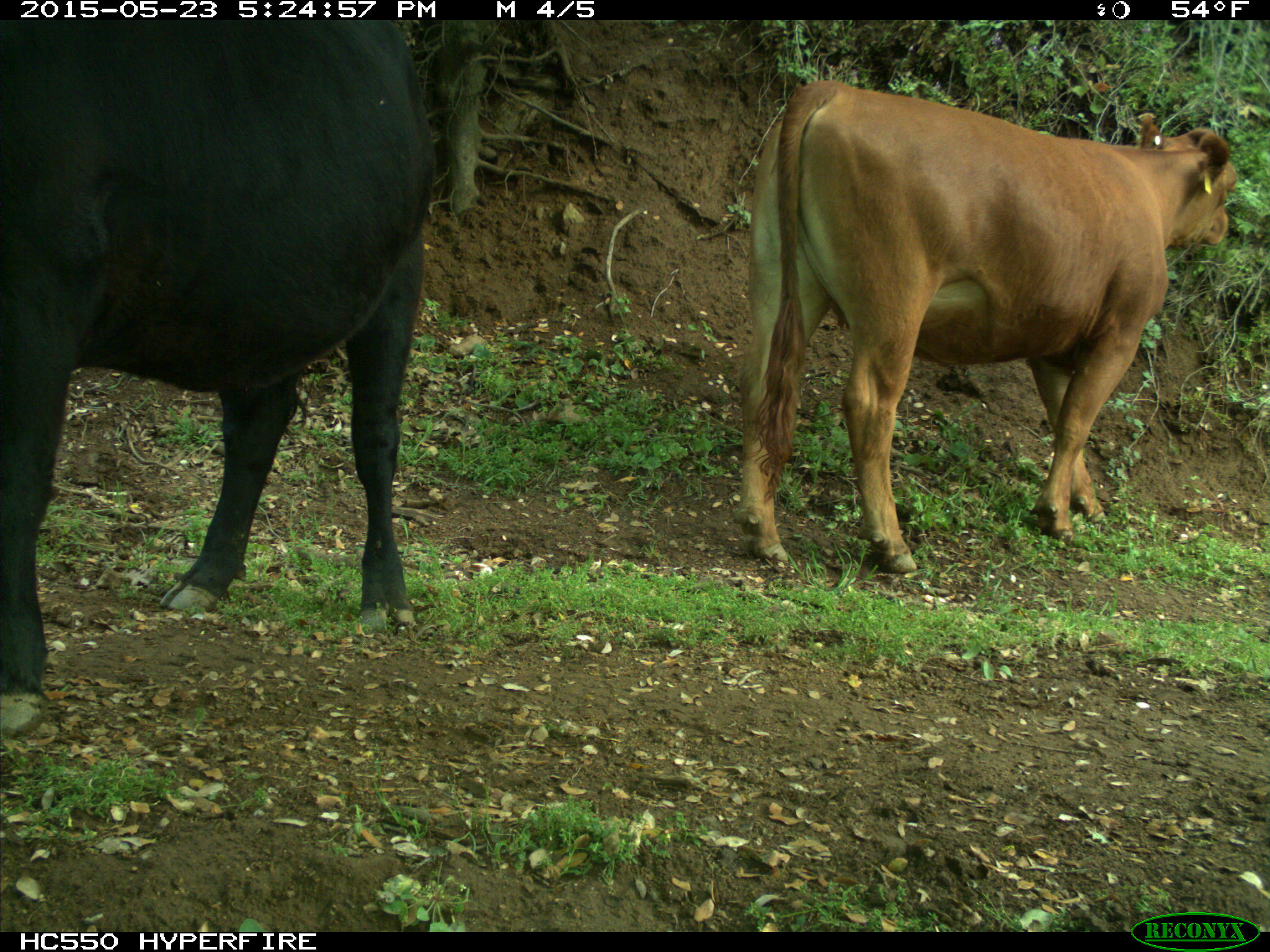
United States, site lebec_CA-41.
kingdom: Animalia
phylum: Chordata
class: Mammalia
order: Artiodactyla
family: Bovidae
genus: Bos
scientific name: Bos taurus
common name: domestic cow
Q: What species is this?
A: Bos taurus (domestic cow).